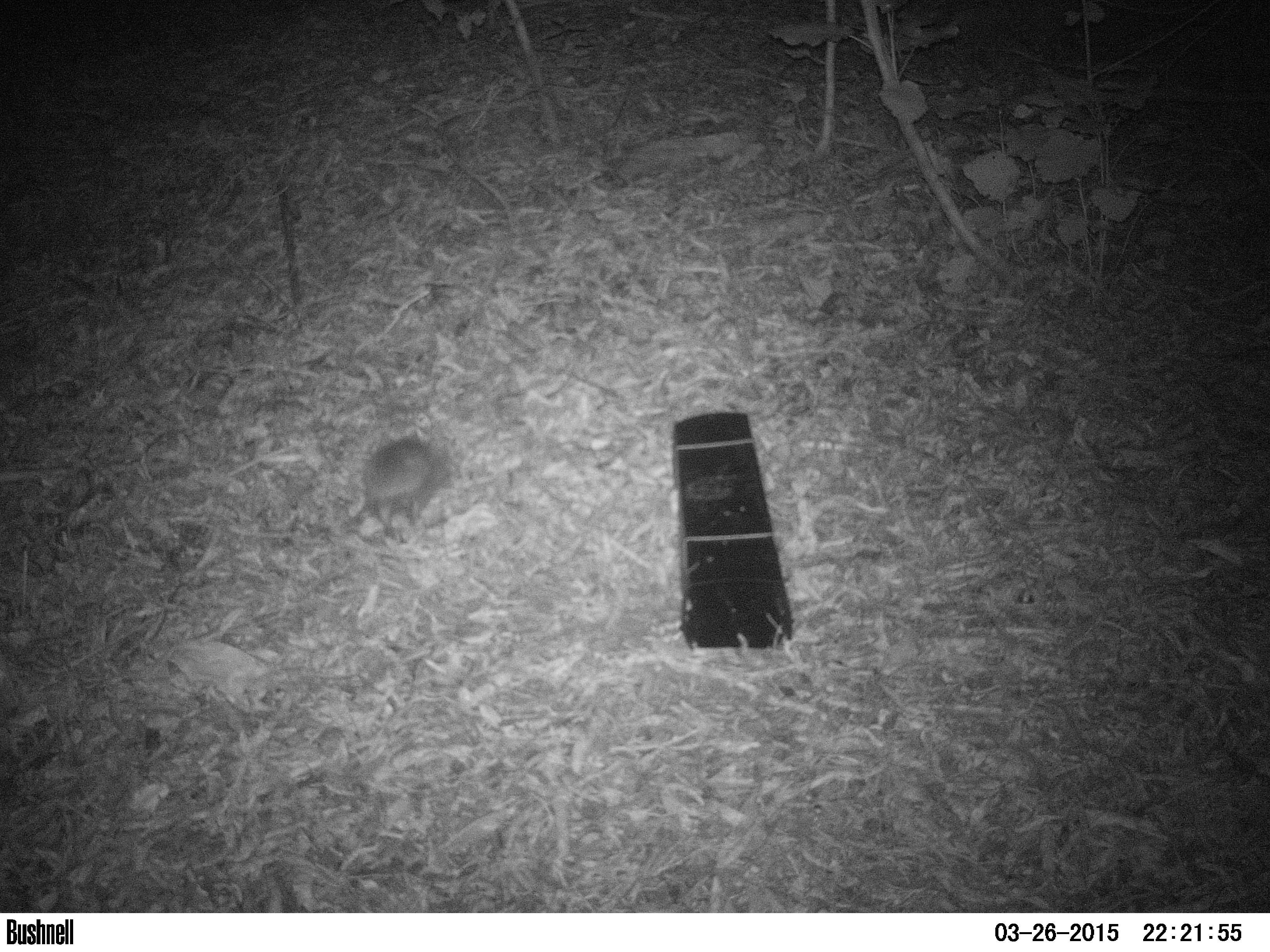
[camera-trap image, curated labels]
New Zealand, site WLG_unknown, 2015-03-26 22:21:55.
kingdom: Animalia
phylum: Chordata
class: Mammalia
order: Eulipotyphla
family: Erinaceidae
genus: Erinaceus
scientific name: Erinaceus europaeus europaeus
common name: european hedgehog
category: hedgehog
Hedgehog (european hedgehog) (Erinaceus europaeus europaeus).